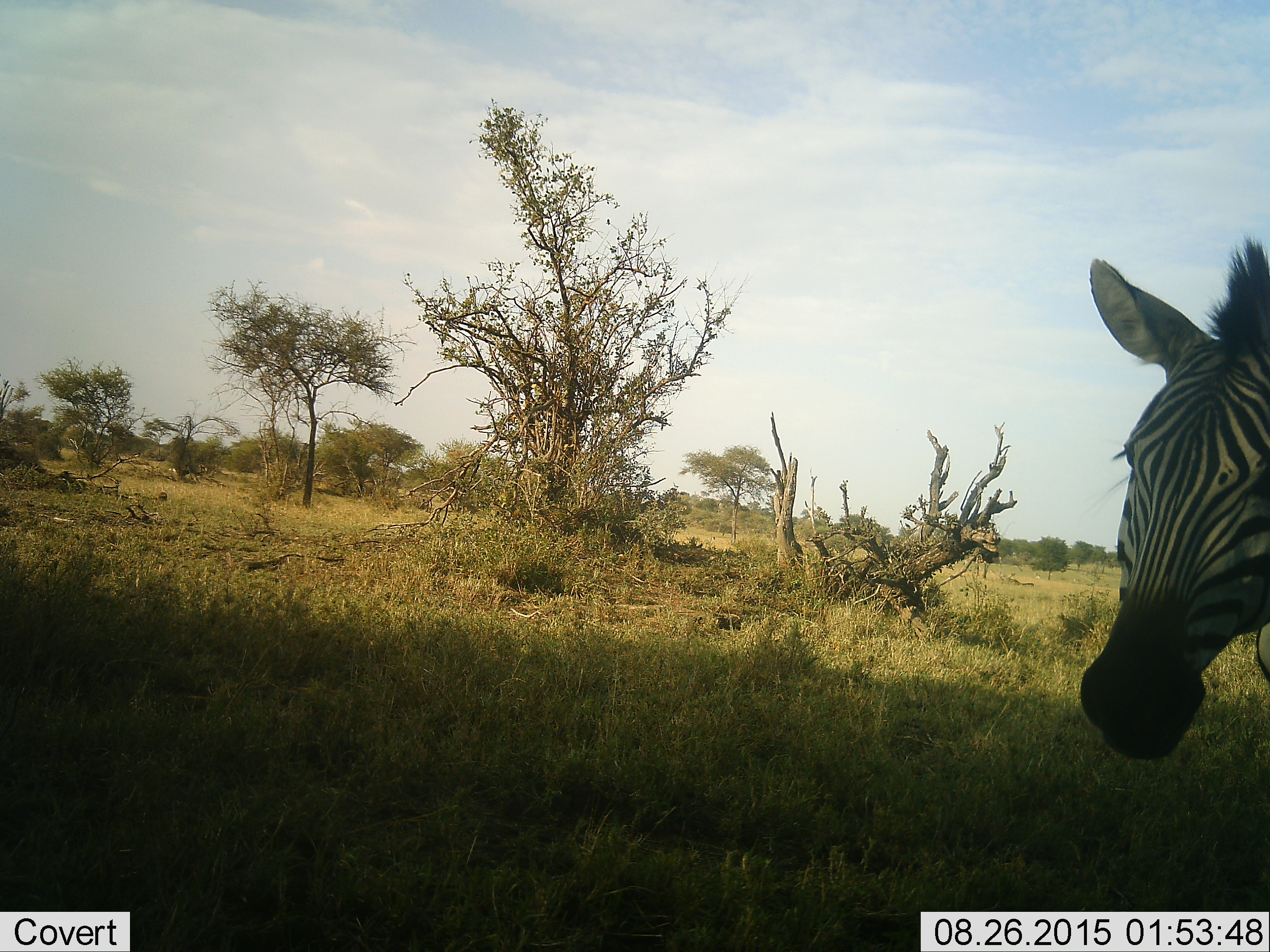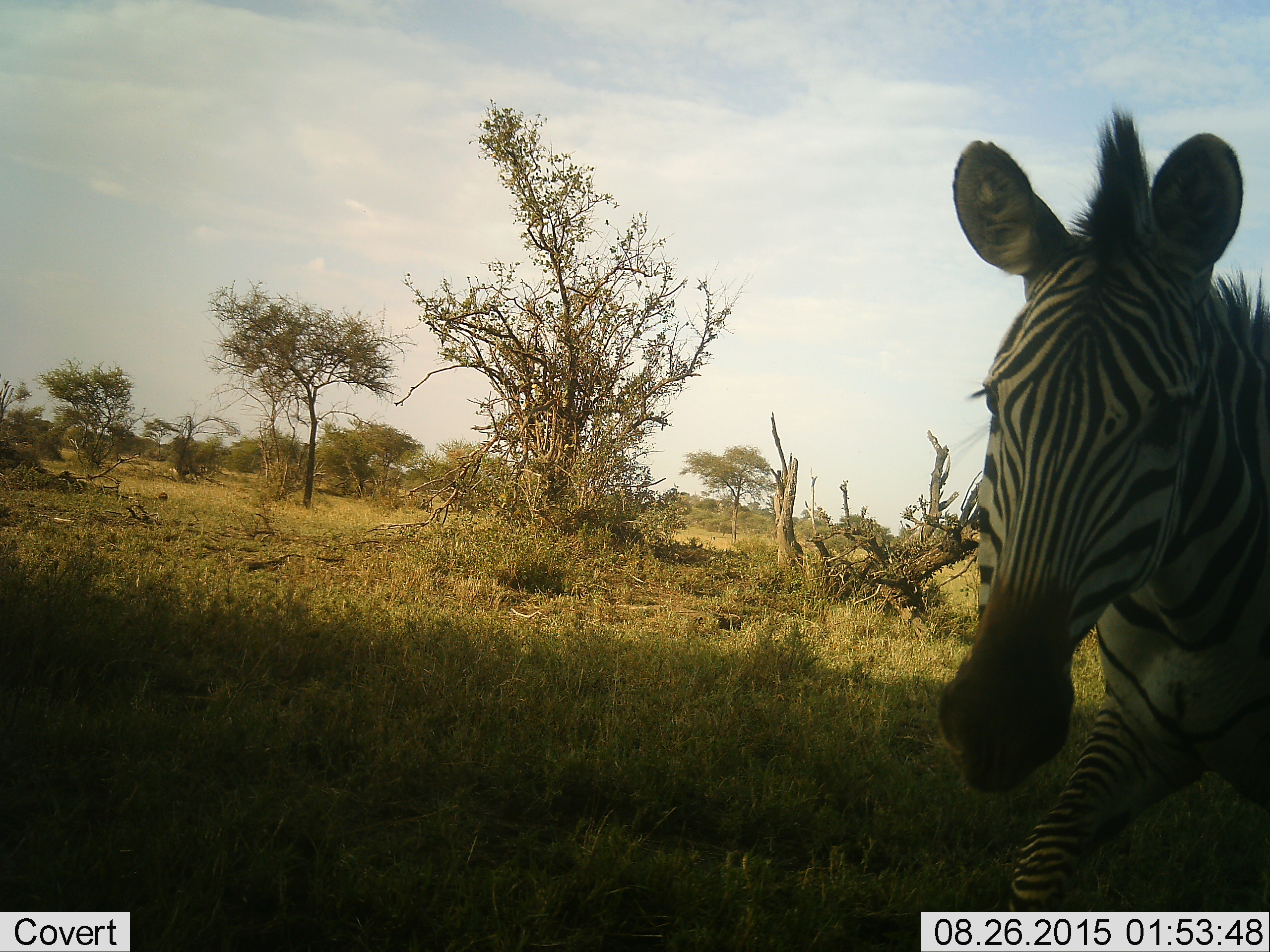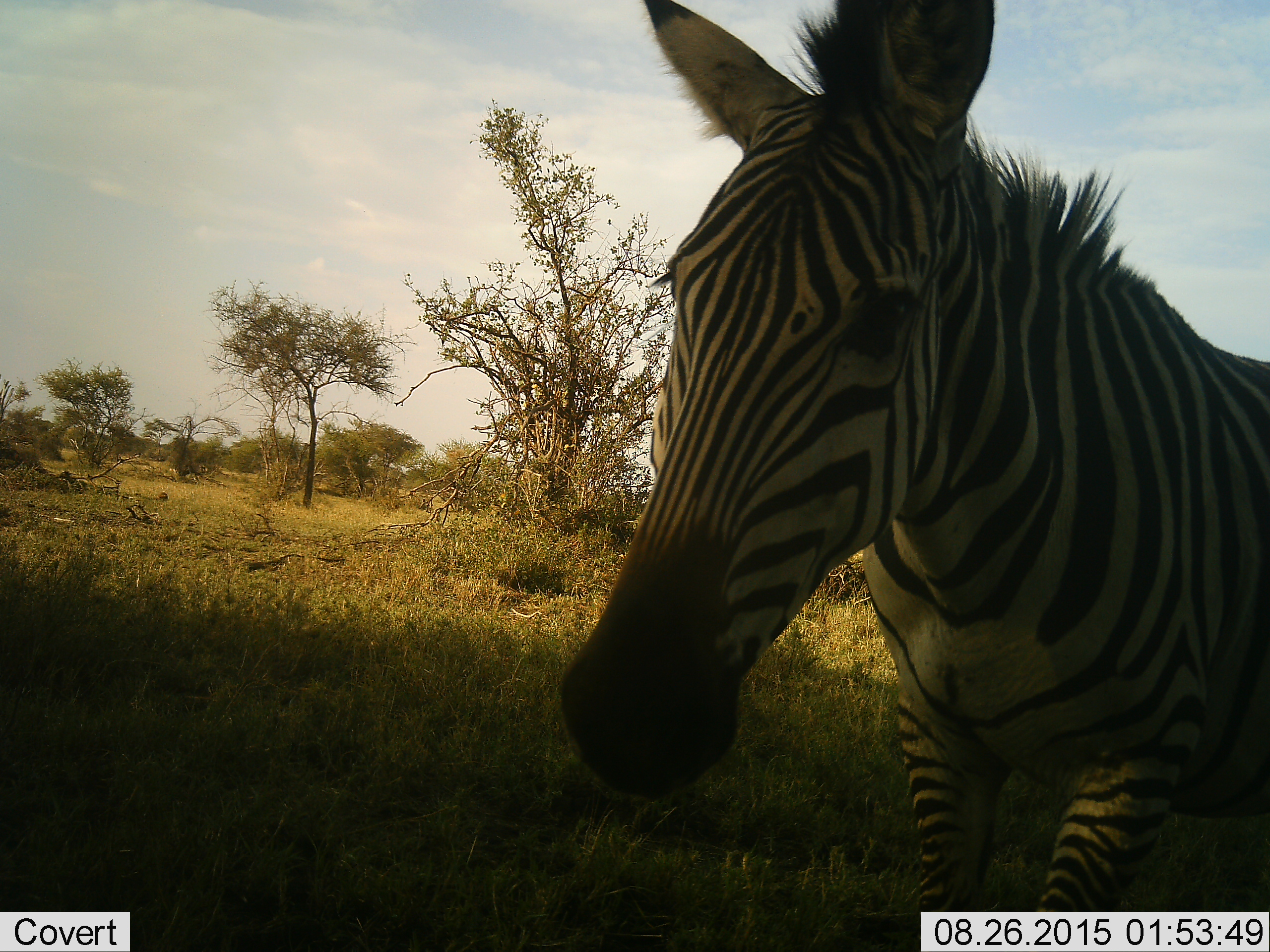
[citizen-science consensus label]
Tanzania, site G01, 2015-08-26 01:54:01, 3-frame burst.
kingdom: Animalia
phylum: Chordata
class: Mammalia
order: Perissodactyla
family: Equidae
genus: Equus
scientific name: Equus quagga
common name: plains zebra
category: zebra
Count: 1.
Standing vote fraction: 24%.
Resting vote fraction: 0%.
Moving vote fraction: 76%.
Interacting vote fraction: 0%.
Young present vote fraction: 0%.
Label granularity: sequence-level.